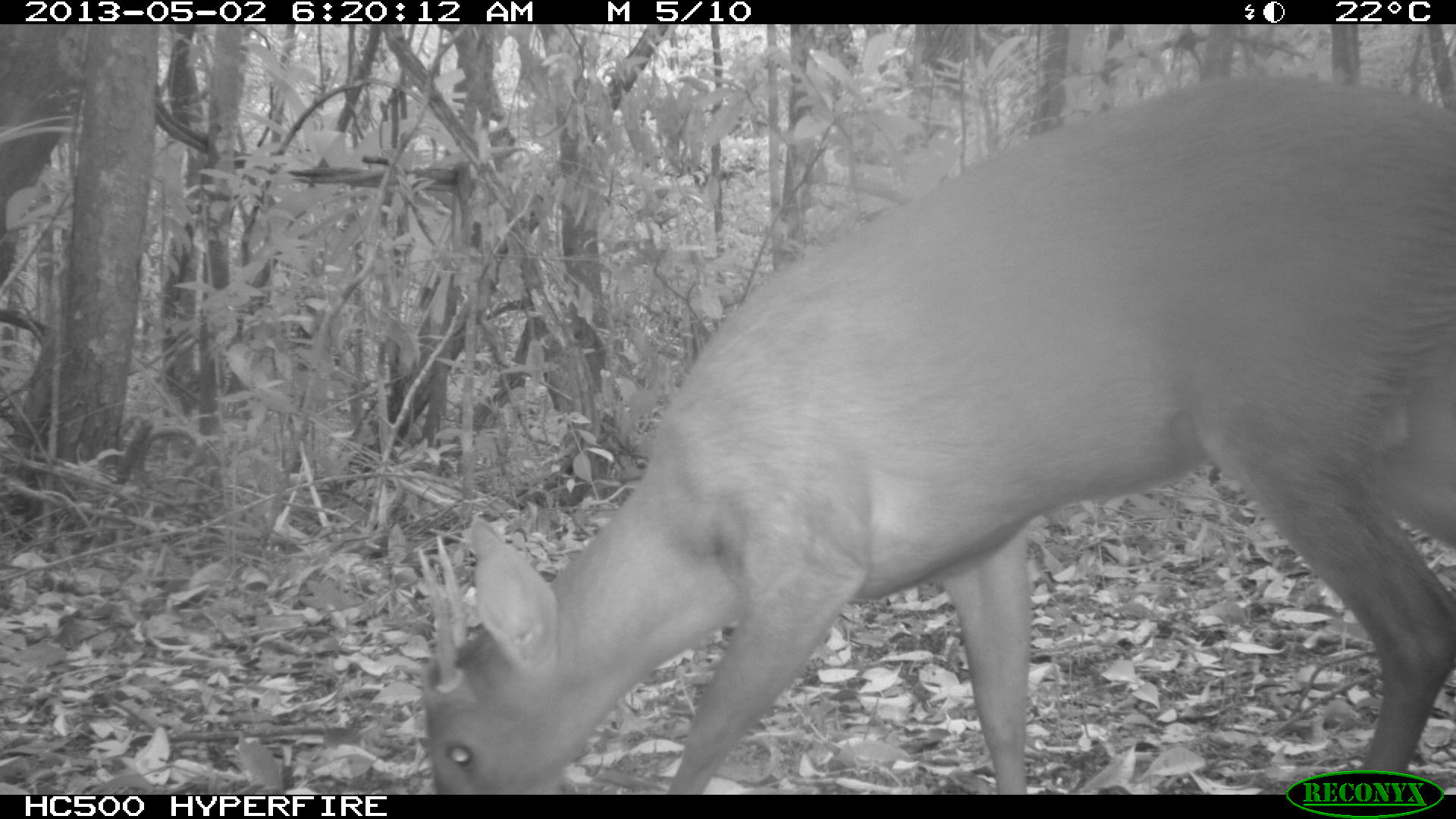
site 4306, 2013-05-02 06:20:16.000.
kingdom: Animalia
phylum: Chordata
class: Mammalia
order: Artiodactyla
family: Cervidae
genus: Mazama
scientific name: Mazama temama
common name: central american red brocket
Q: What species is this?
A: Mazama temama (central american red brocket).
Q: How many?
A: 1.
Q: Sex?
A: Male.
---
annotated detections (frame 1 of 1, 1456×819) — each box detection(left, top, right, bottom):
mazama temama: detection(418, 69, 1456, 794)